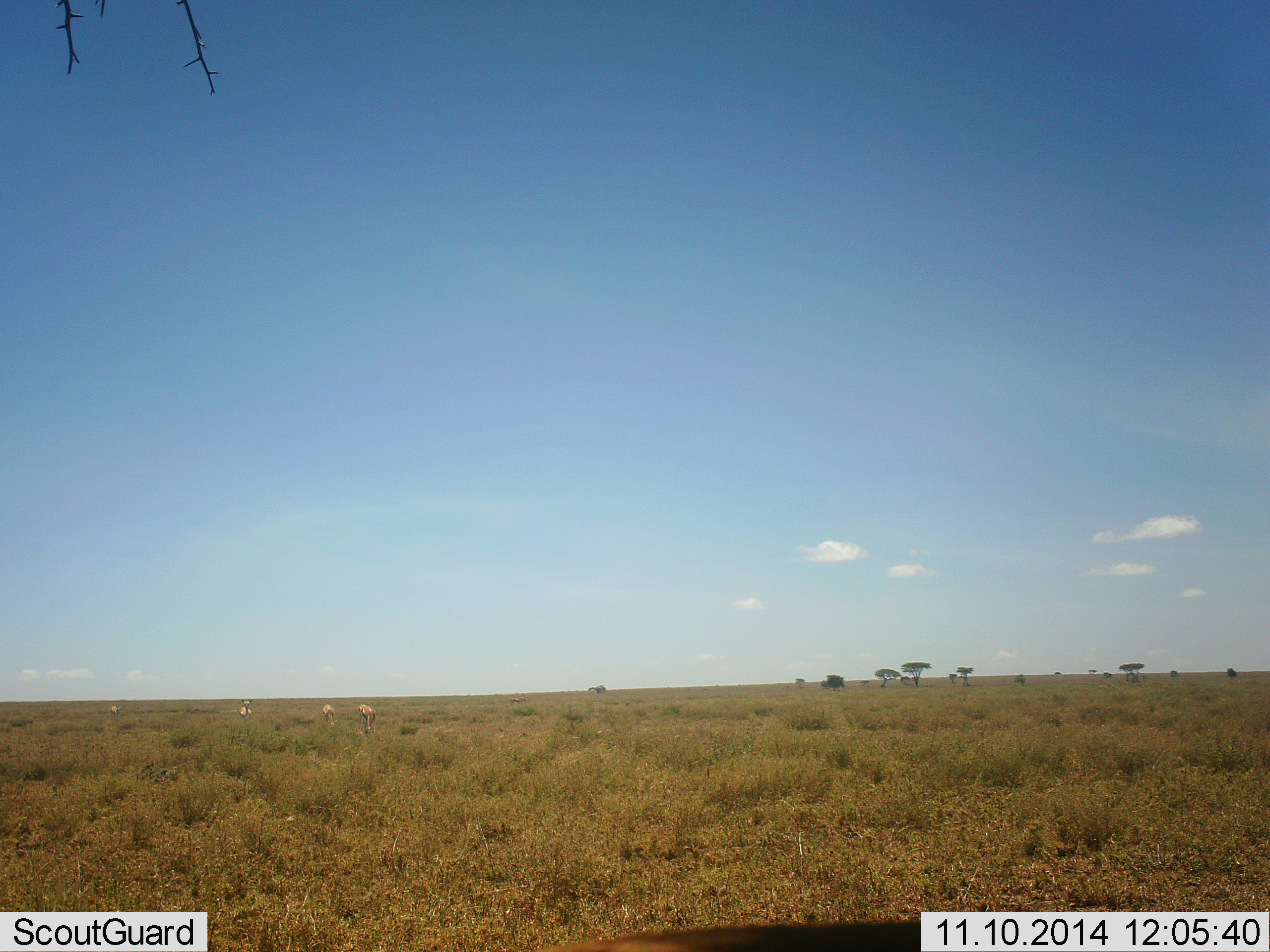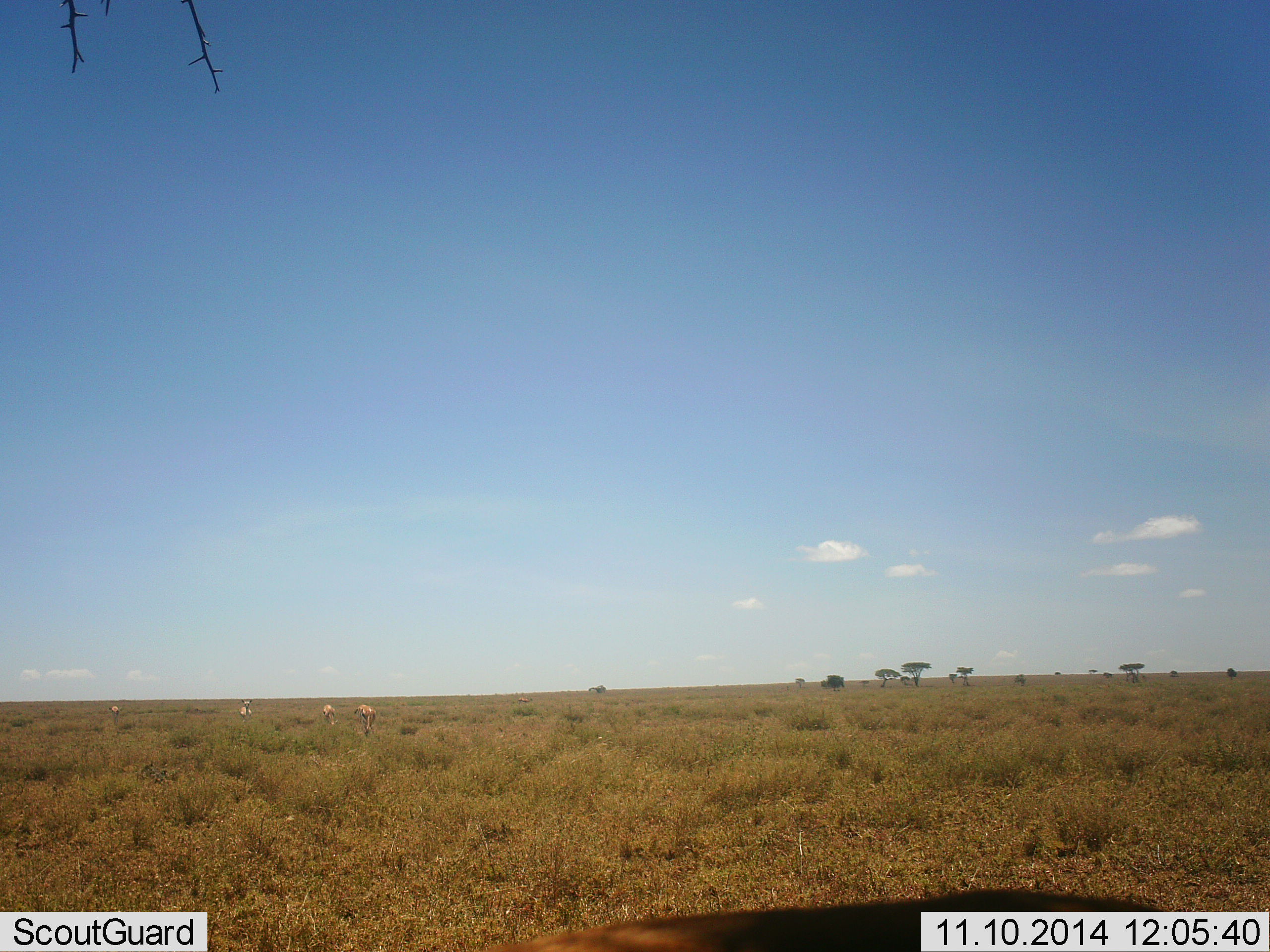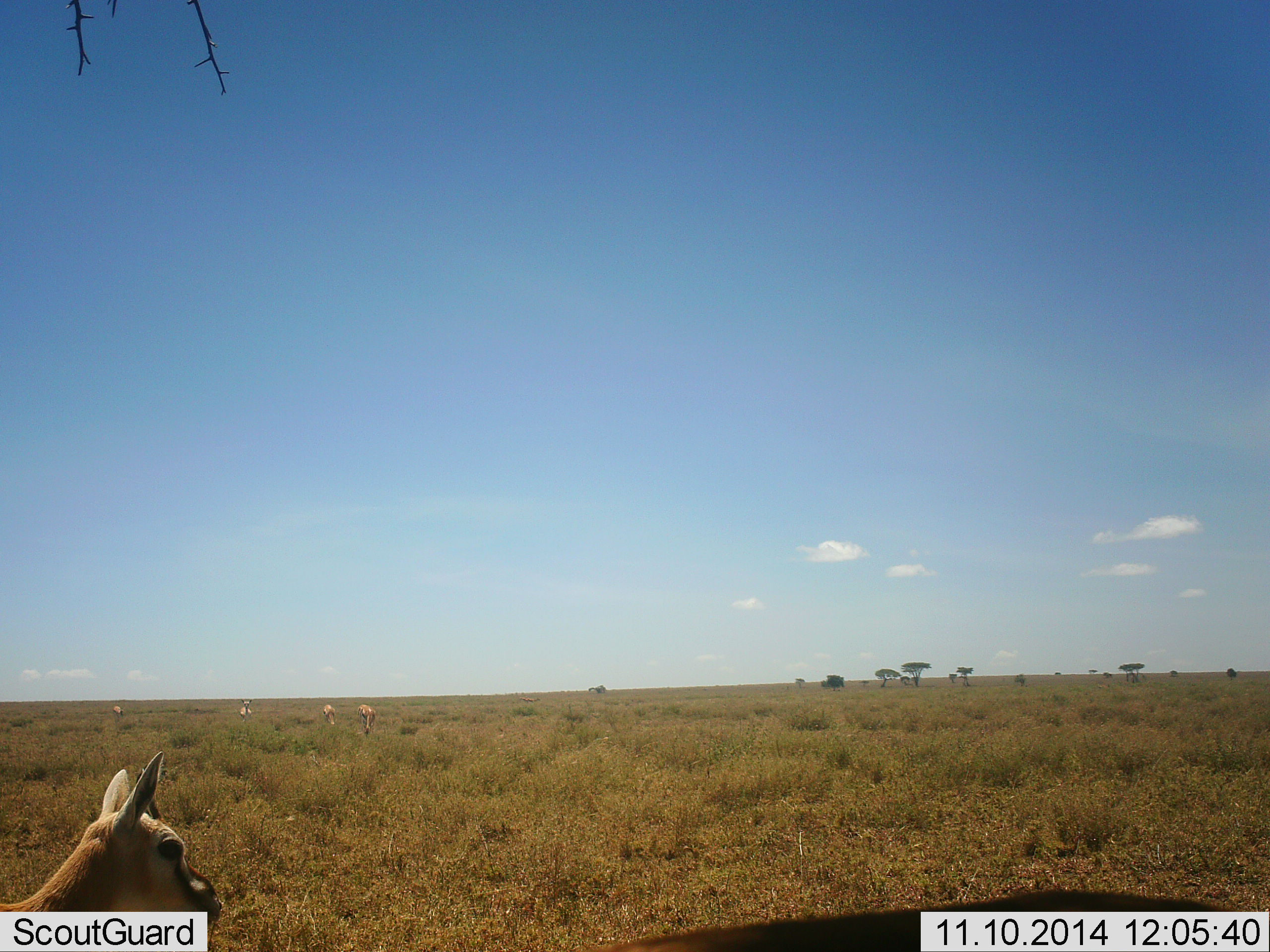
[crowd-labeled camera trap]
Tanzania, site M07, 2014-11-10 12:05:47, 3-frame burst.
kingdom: Animalia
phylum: Chordata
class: Mammalia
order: Artiodactyla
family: Bovidae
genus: Eudorcas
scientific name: Eudorcas thomsonii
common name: thomson's gazelle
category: gazellethomsons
Gazellethomsons (thomson's gazelle) (Eudorcas thomsonii), count 5. Behavior (volunteer vote fractions): standing 40%, resting 0%, moving 40%, interacting 0%. Young present (vote fraction): 0%. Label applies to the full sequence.